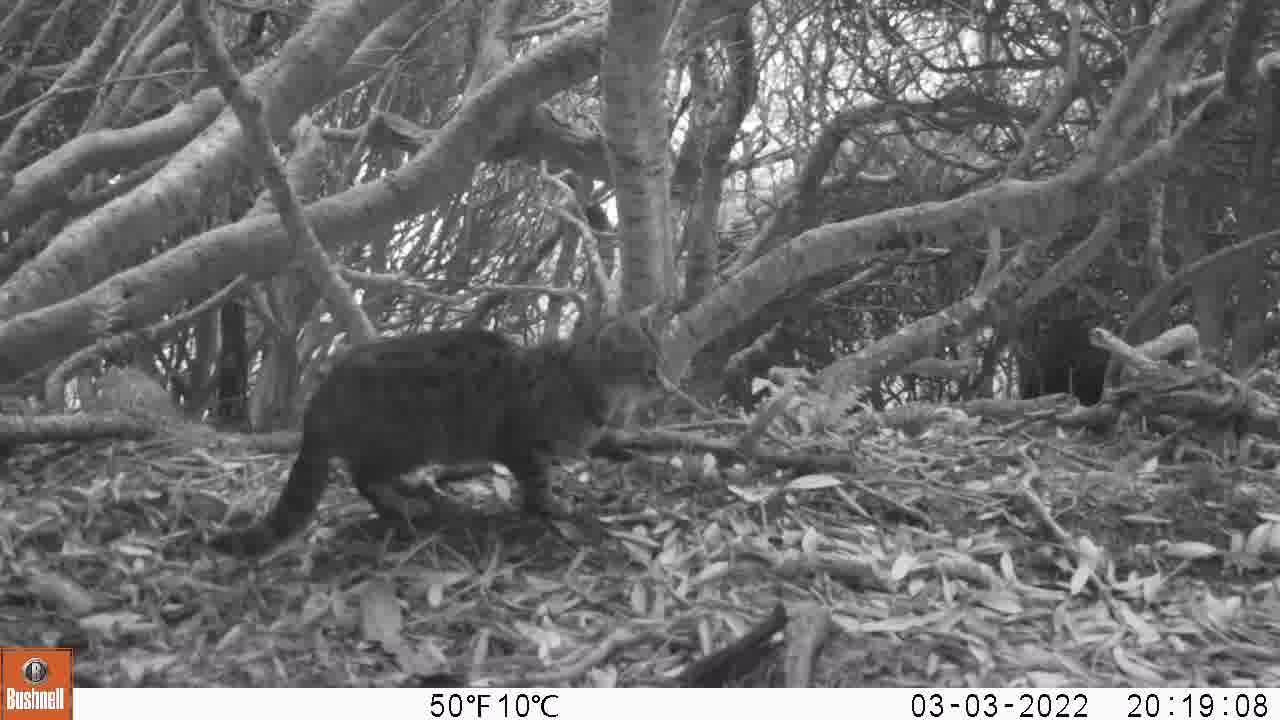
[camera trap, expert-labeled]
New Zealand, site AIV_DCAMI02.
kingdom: Animalia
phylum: Chordata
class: Mammalia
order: Carnivora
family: Felidae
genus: Felis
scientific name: Felis catus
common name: domestic cat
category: cat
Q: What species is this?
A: Cat (domestic cat) (Felis catus).